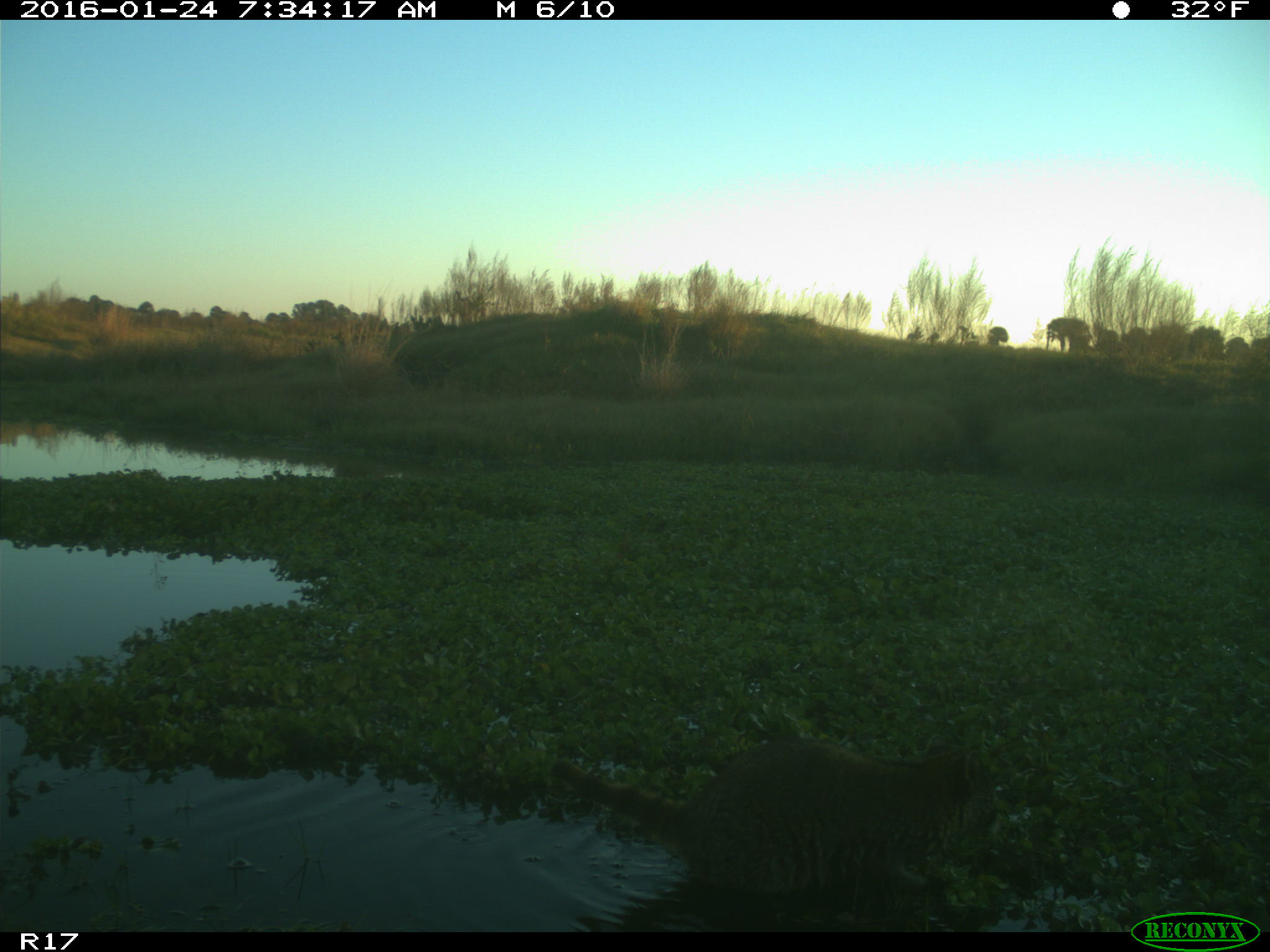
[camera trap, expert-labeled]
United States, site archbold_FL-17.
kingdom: Animalia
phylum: Chordata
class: Mammalia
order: Carnivora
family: Procyonidae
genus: Procyon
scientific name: Procyon lotor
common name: common raccoon